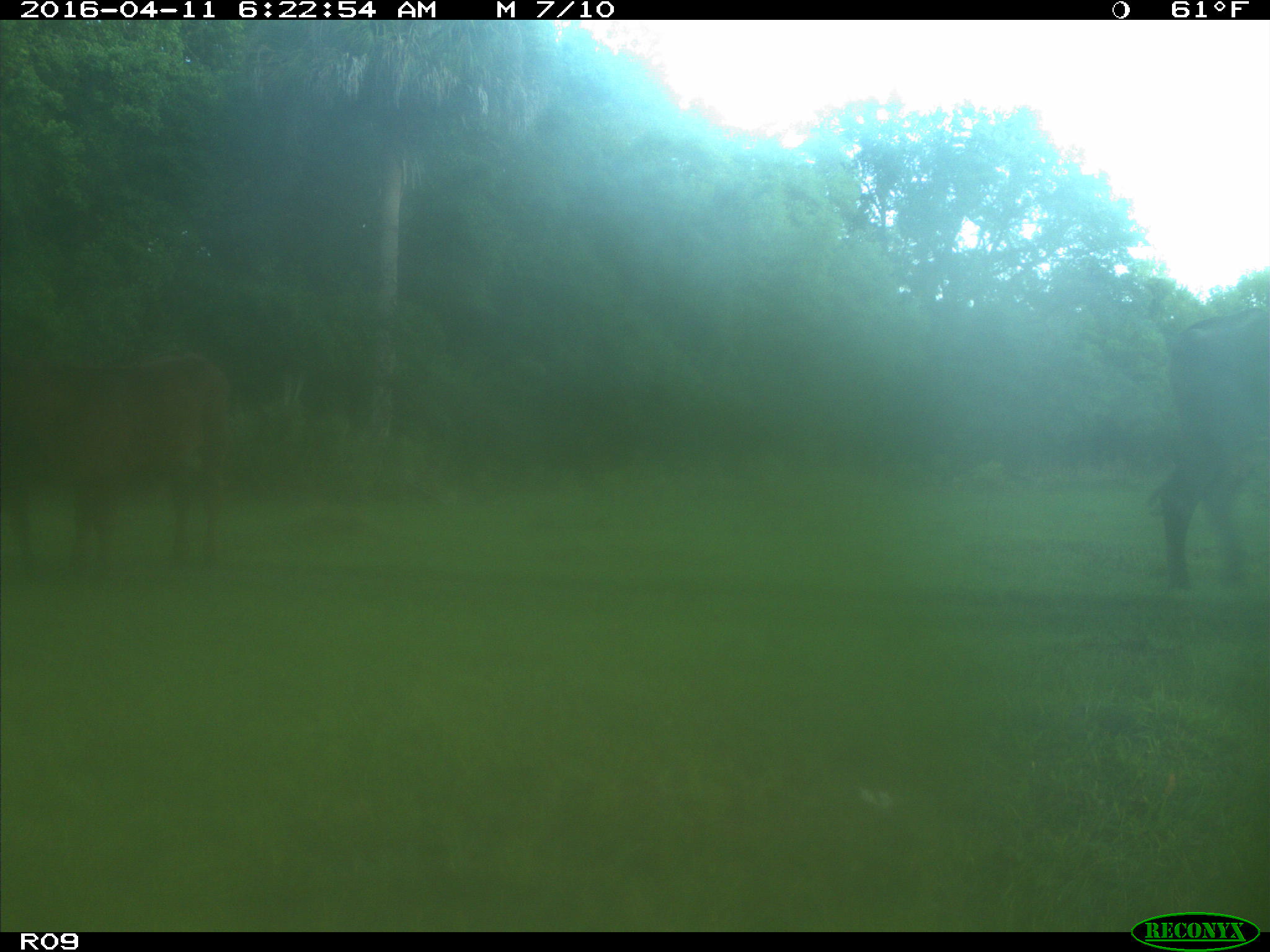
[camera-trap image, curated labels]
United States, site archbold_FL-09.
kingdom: Animalia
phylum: Chordata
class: Mammalia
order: Artiodactyla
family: Bovidae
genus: Bos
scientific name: Bos taurus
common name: domestic cow